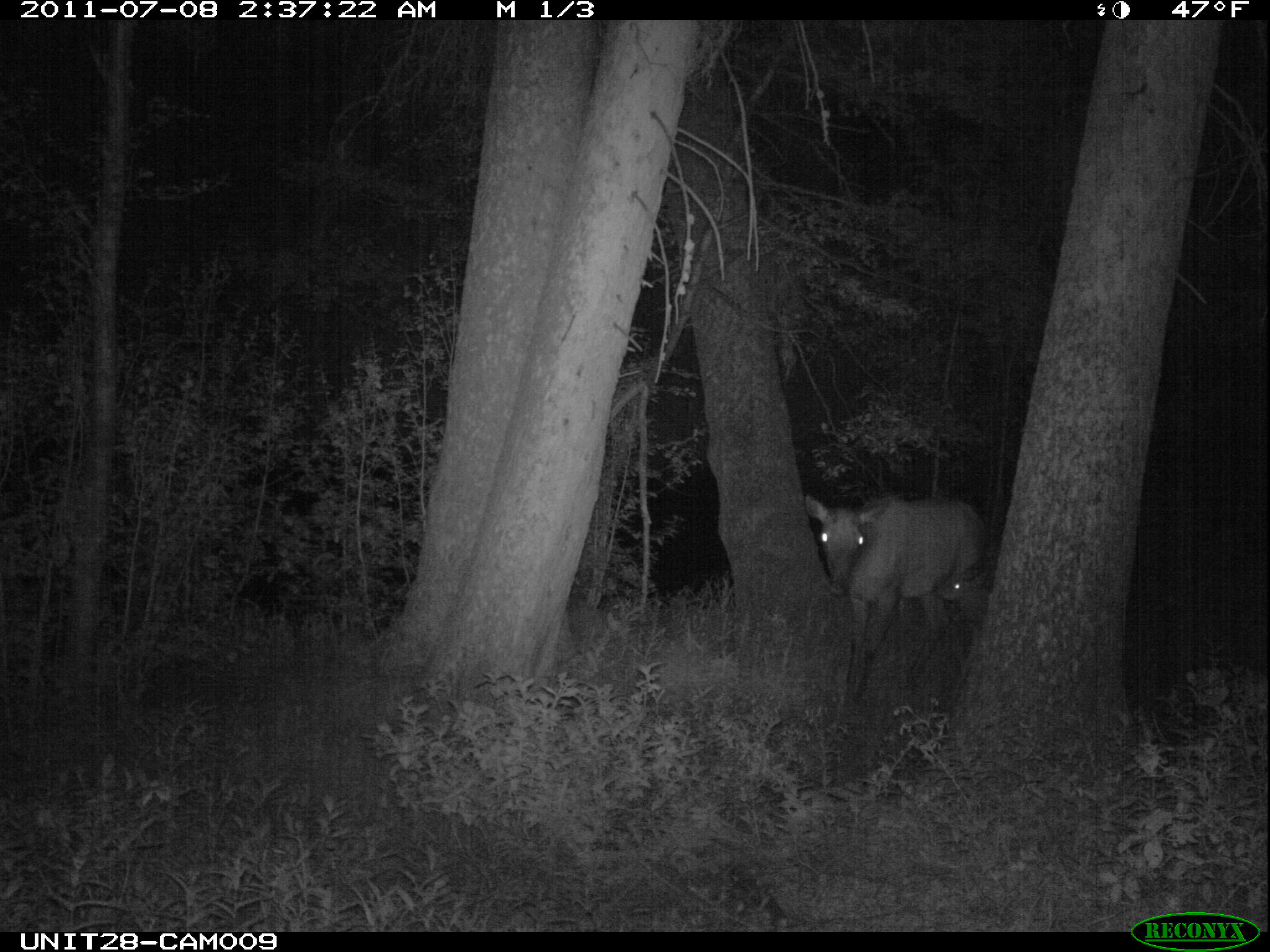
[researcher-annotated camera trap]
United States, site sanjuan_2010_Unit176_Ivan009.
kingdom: Animalia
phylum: Chordata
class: Mammalia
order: Artiodactyla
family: Cervidae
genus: Cervus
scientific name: Cervus elaphus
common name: red deer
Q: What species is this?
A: Cervus elaphus (red deer).